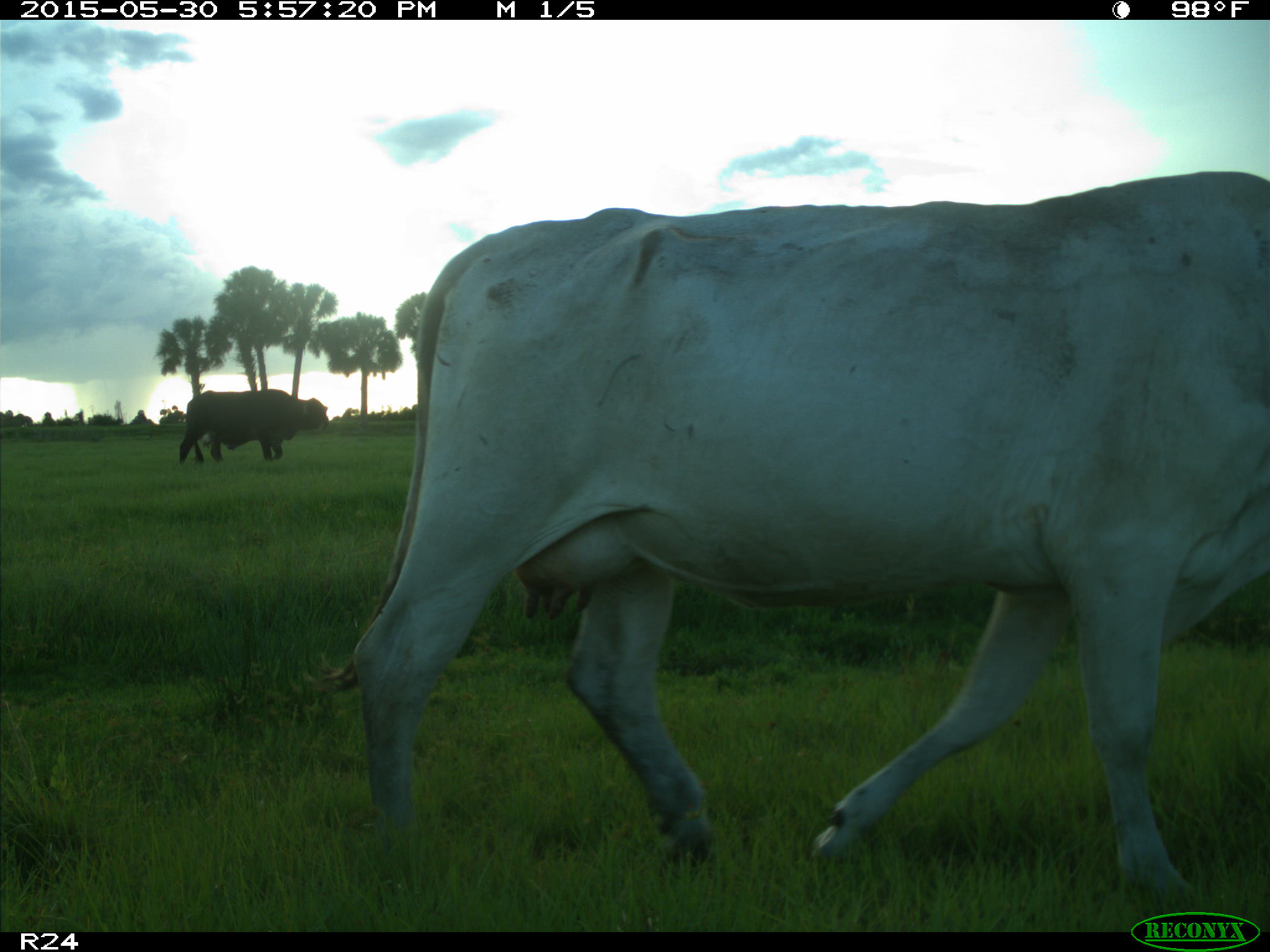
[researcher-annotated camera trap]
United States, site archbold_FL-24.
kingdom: Animalia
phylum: Chordata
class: Mammalia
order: Artiodactyla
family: Bovidae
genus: Bos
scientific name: Bos taurus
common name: domestic cow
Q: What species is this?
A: Bos taurus (domestic cow).